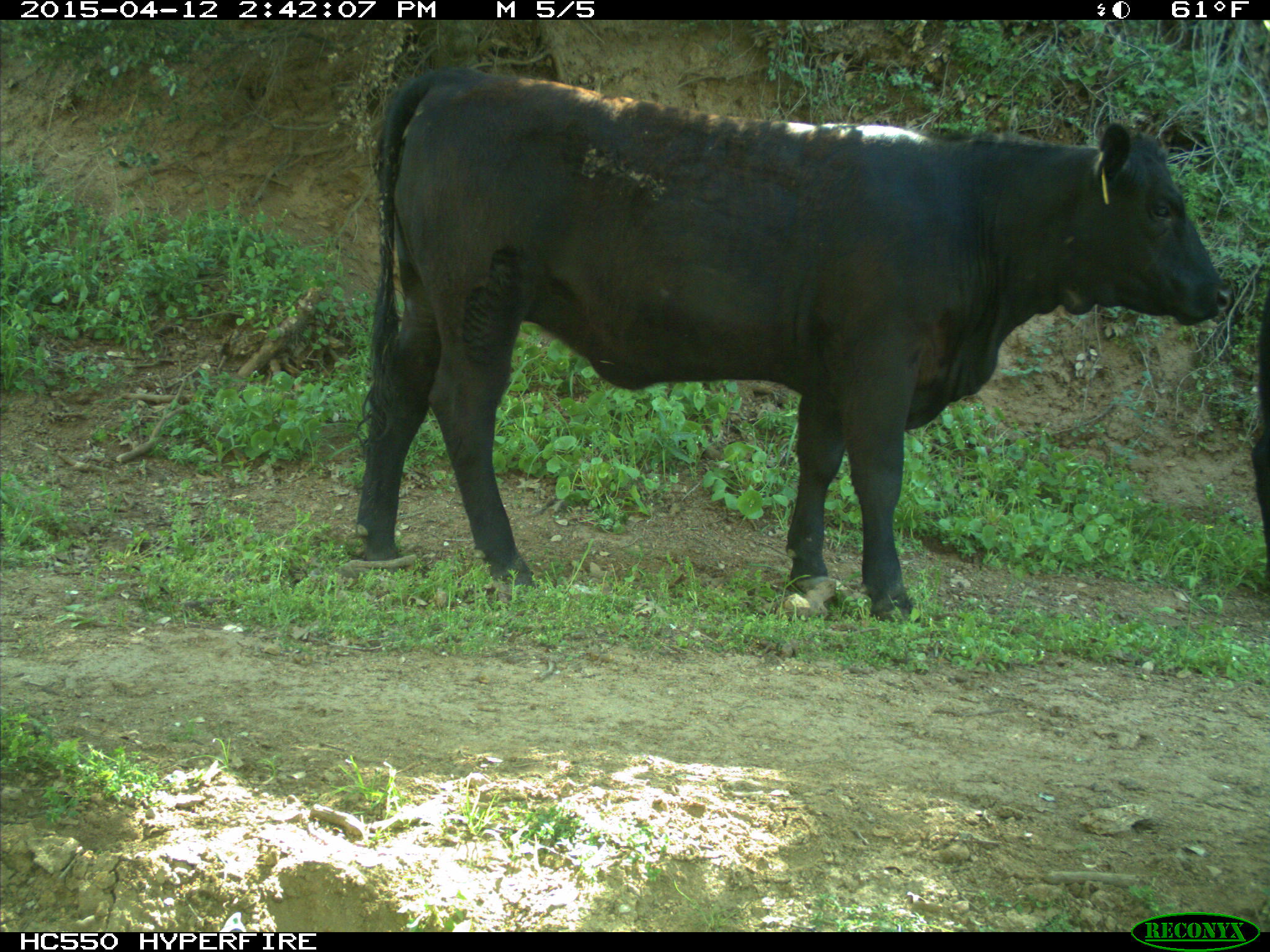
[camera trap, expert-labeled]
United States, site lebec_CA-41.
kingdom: Animalia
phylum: Chordata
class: Mammalia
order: Artiodactyla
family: Bovidae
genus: Bos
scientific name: Bos taurus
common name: domestic cow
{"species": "Bos taurus (domestic cow)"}